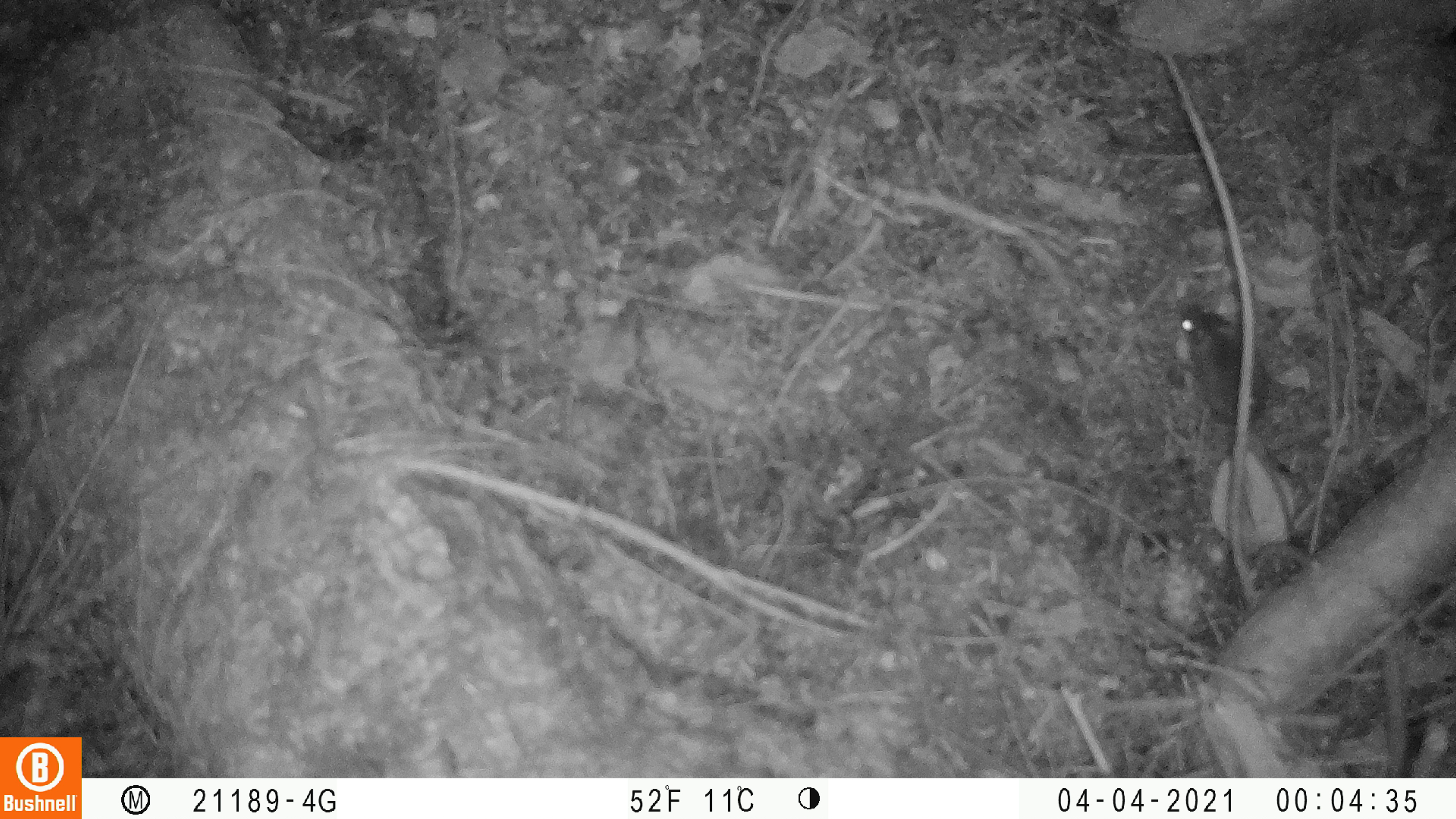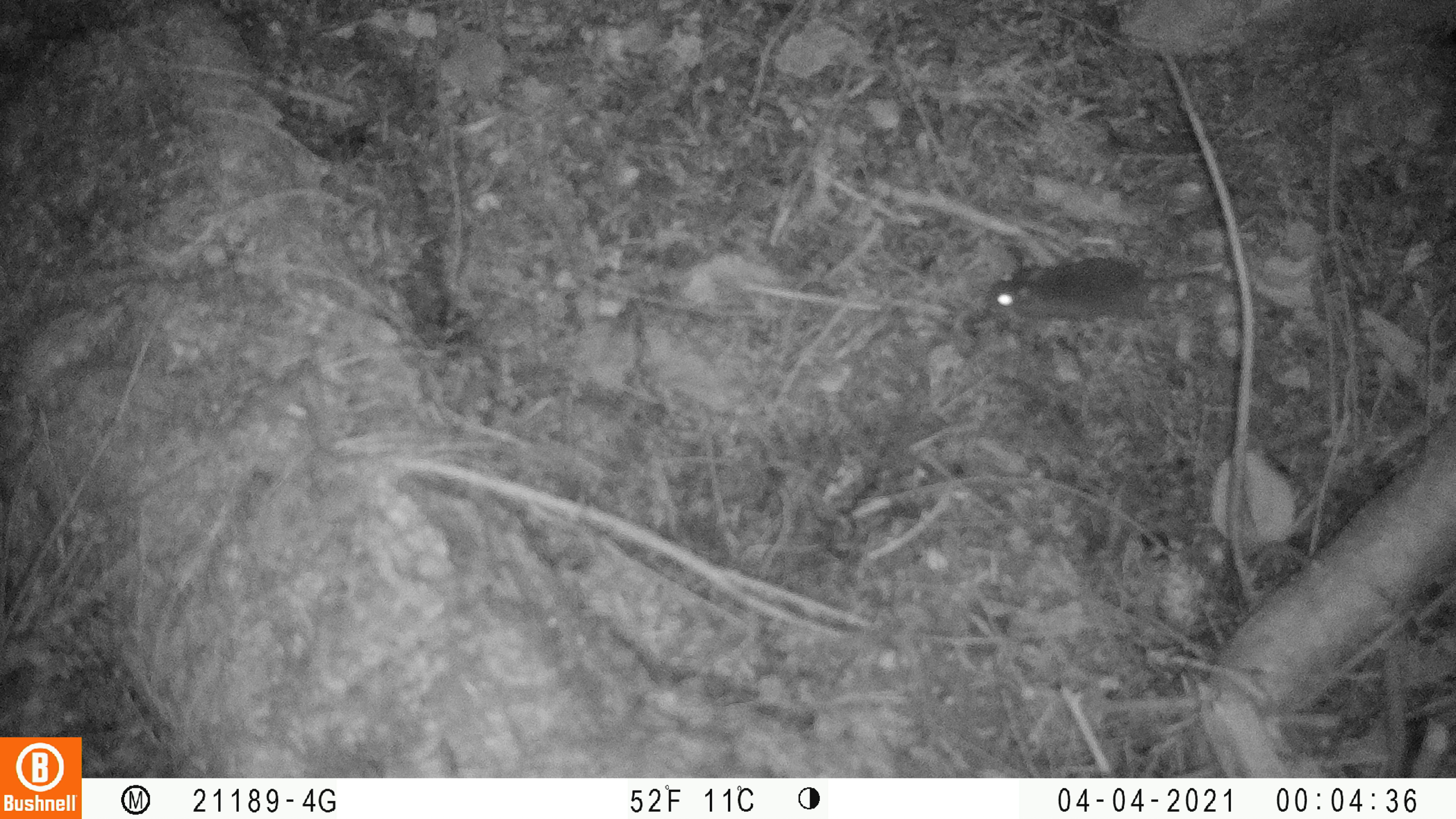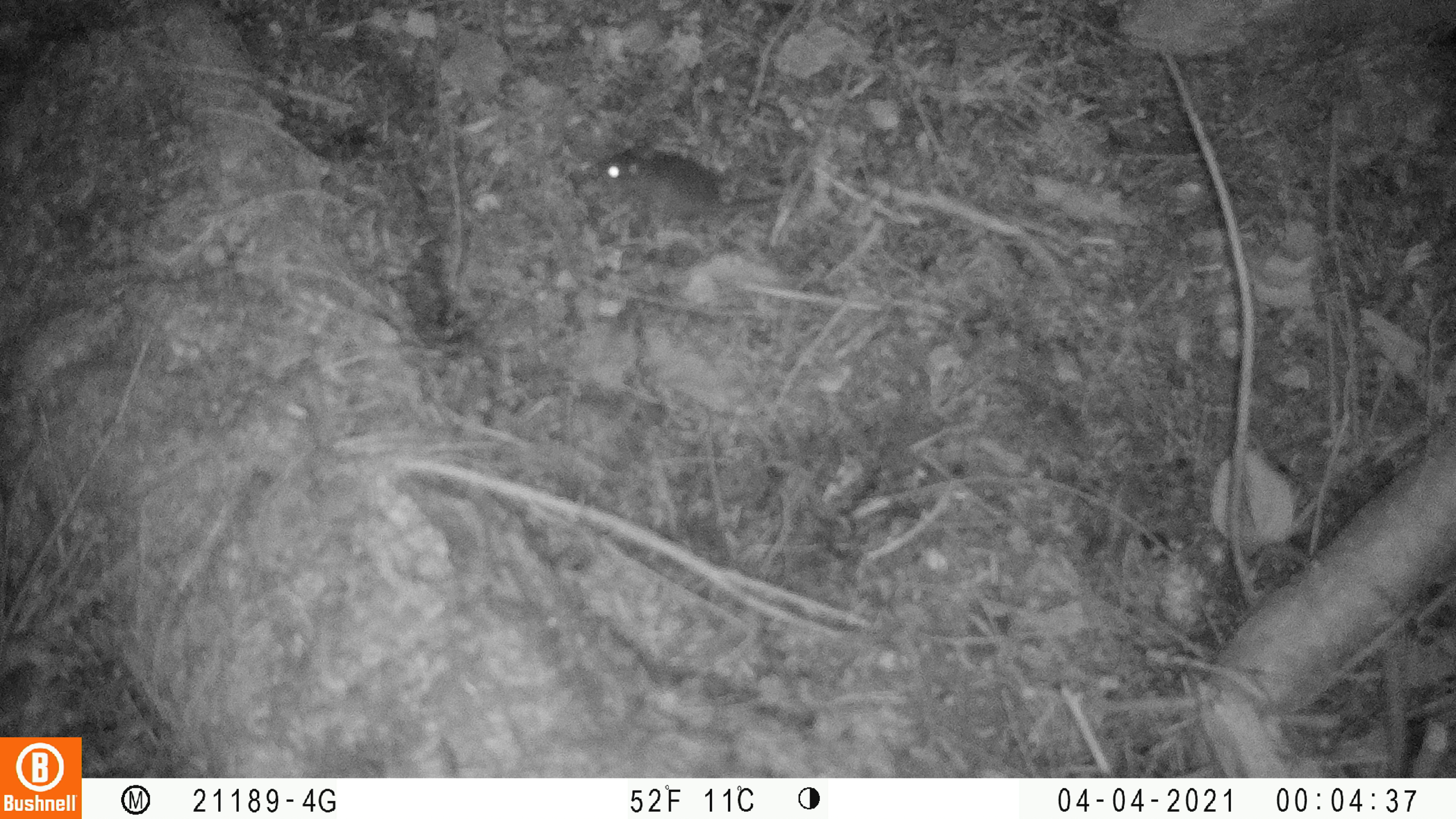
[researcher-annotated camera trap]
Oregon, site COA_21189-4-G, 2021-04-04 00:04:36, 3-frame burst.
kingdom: Animalia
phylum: Chordata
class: Mammalia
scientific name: Mammalia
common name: small mammal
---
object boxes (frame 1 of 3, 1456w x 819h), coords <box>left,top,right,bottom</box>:
small mammal: <box>1175,295,1296,540</box>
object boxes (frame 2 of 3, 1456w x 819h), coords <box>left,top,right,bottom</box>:
small mammal: <box>976,256,1235,328</box>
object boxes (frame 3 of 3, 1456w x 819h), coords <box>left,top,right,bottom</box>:
small mammal: <box>588,141,777,227</box>